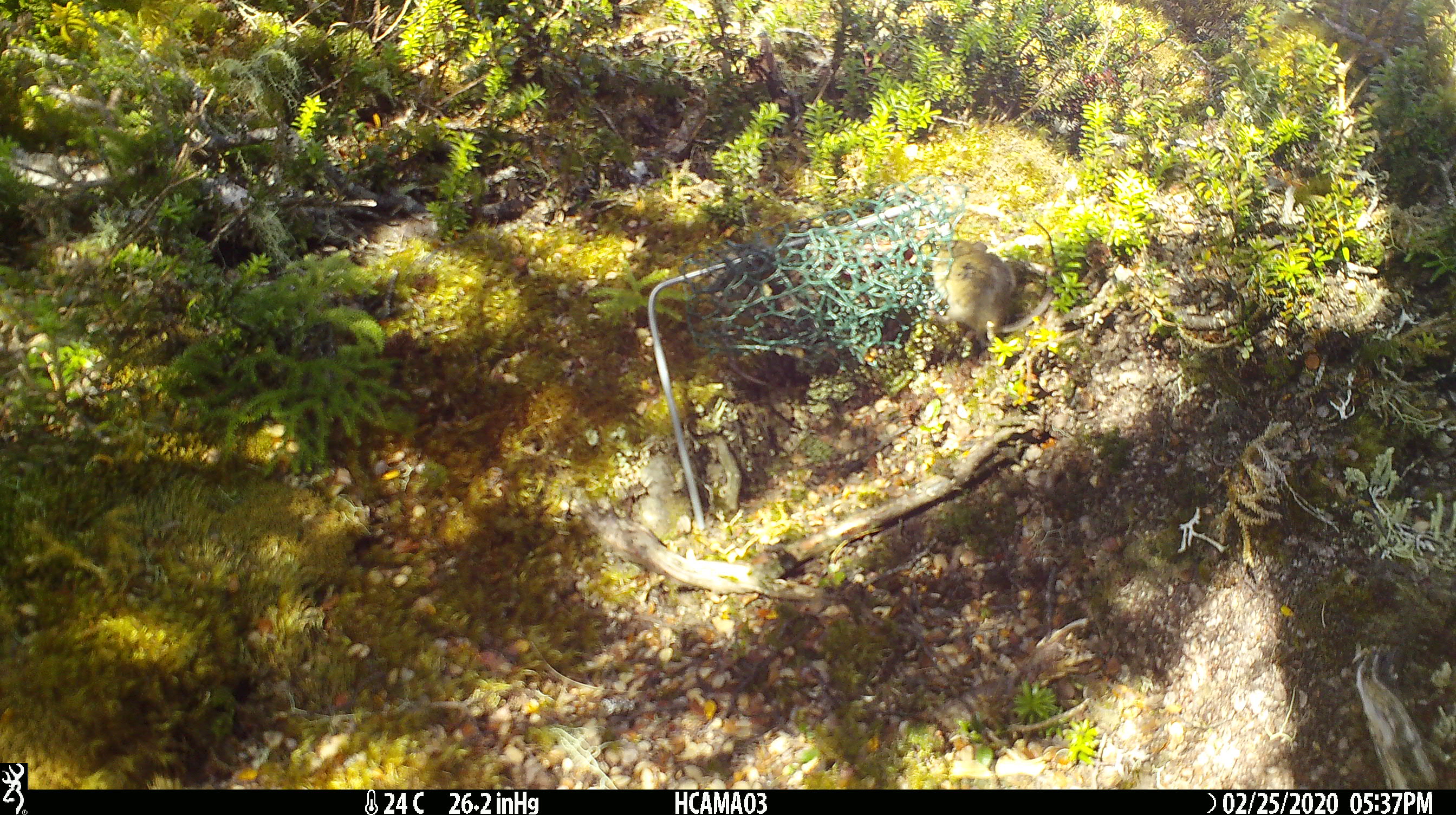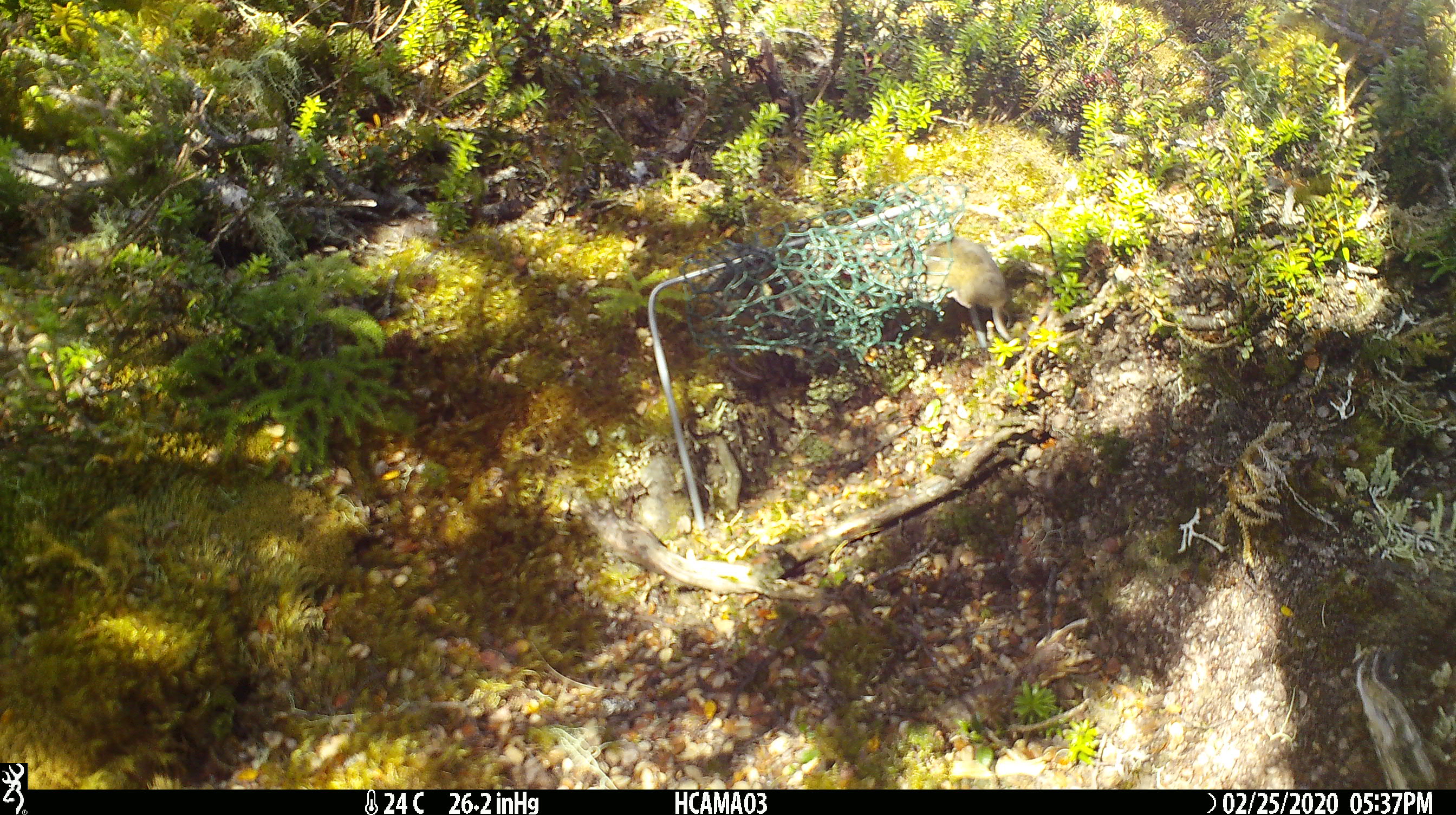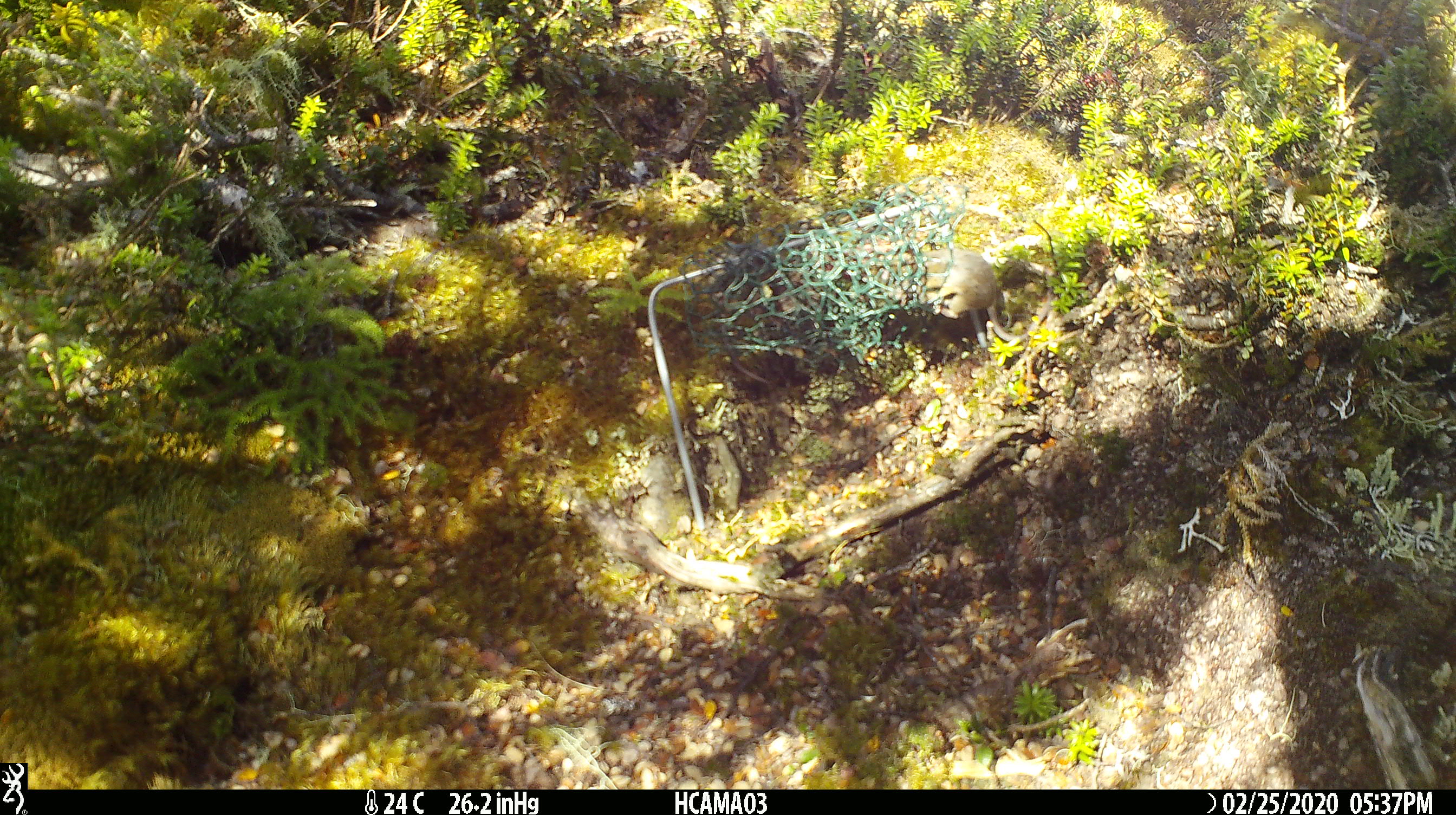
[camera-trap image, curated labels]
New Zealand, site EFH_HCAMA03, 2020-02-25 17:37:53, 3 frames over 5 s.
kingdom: Animalia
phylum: Chordata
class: Mammalia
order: Rodentia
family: Muridae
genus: Mus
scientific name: Mus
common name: mouse